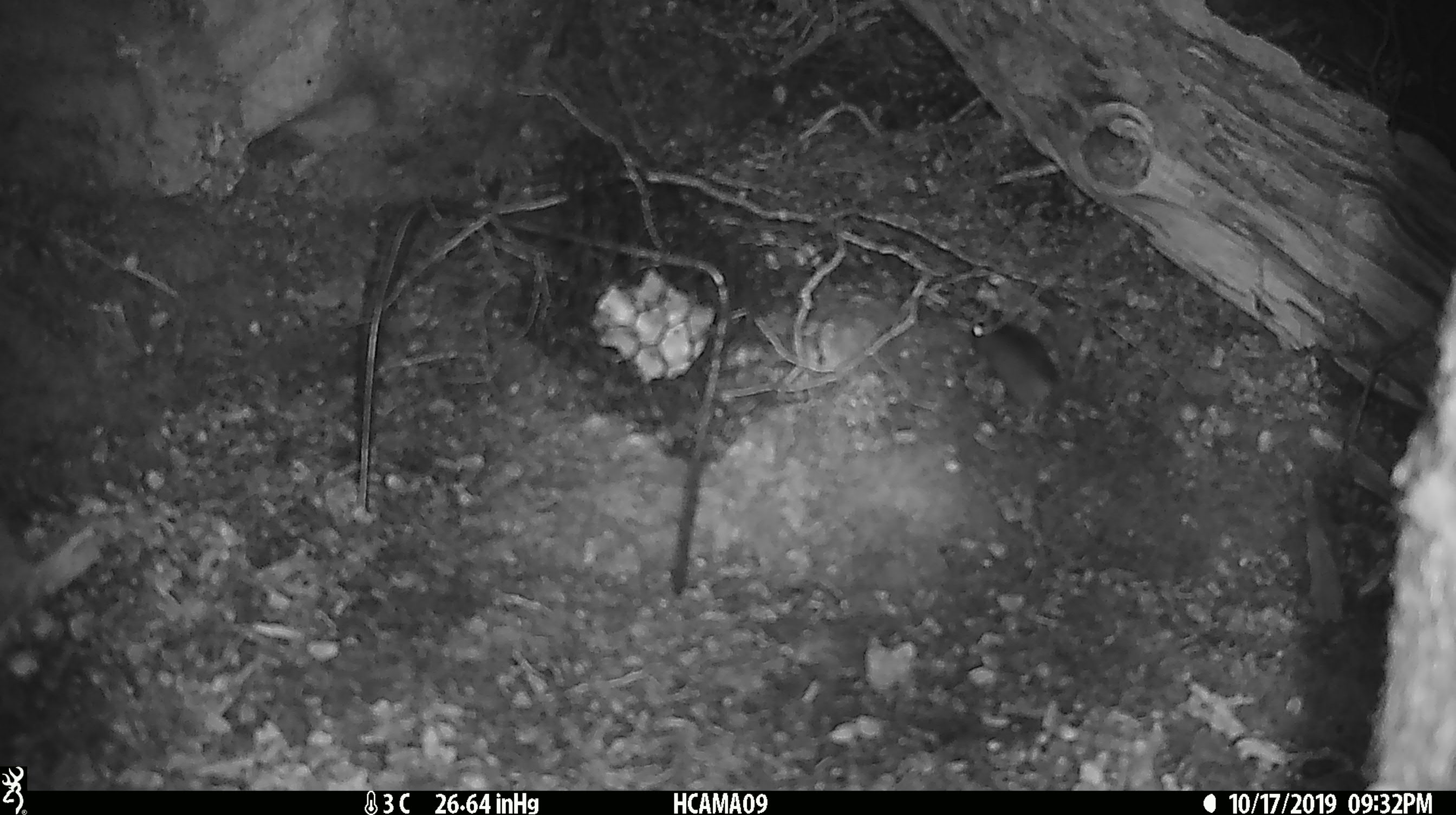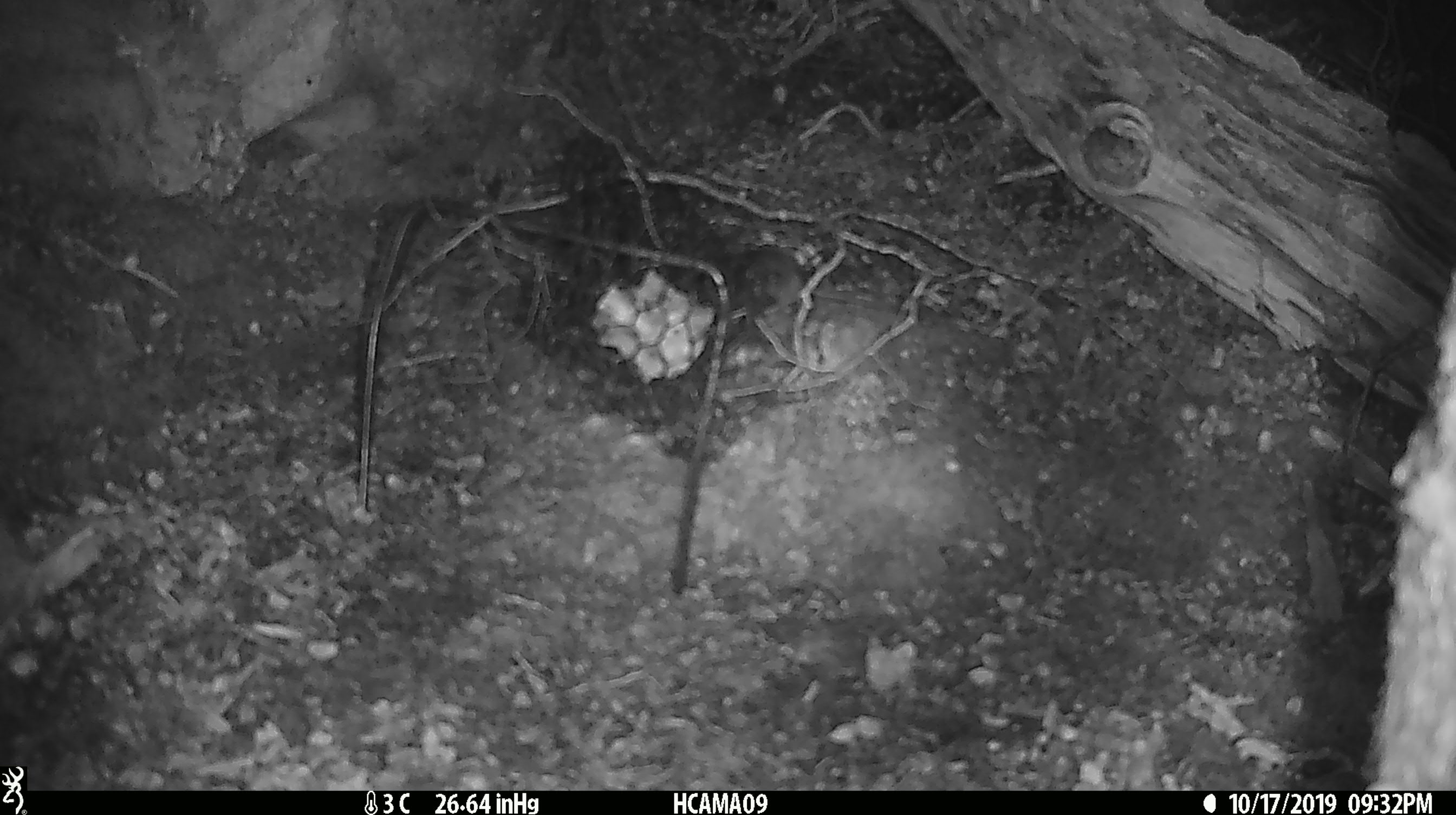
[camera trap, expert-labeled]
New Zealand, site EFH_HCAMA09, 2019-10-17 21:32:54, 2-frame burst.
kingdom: Animalia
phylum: Chordata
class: Mammalia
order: Rodentia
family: Muridae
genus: Mus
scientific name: Mus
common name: mouse